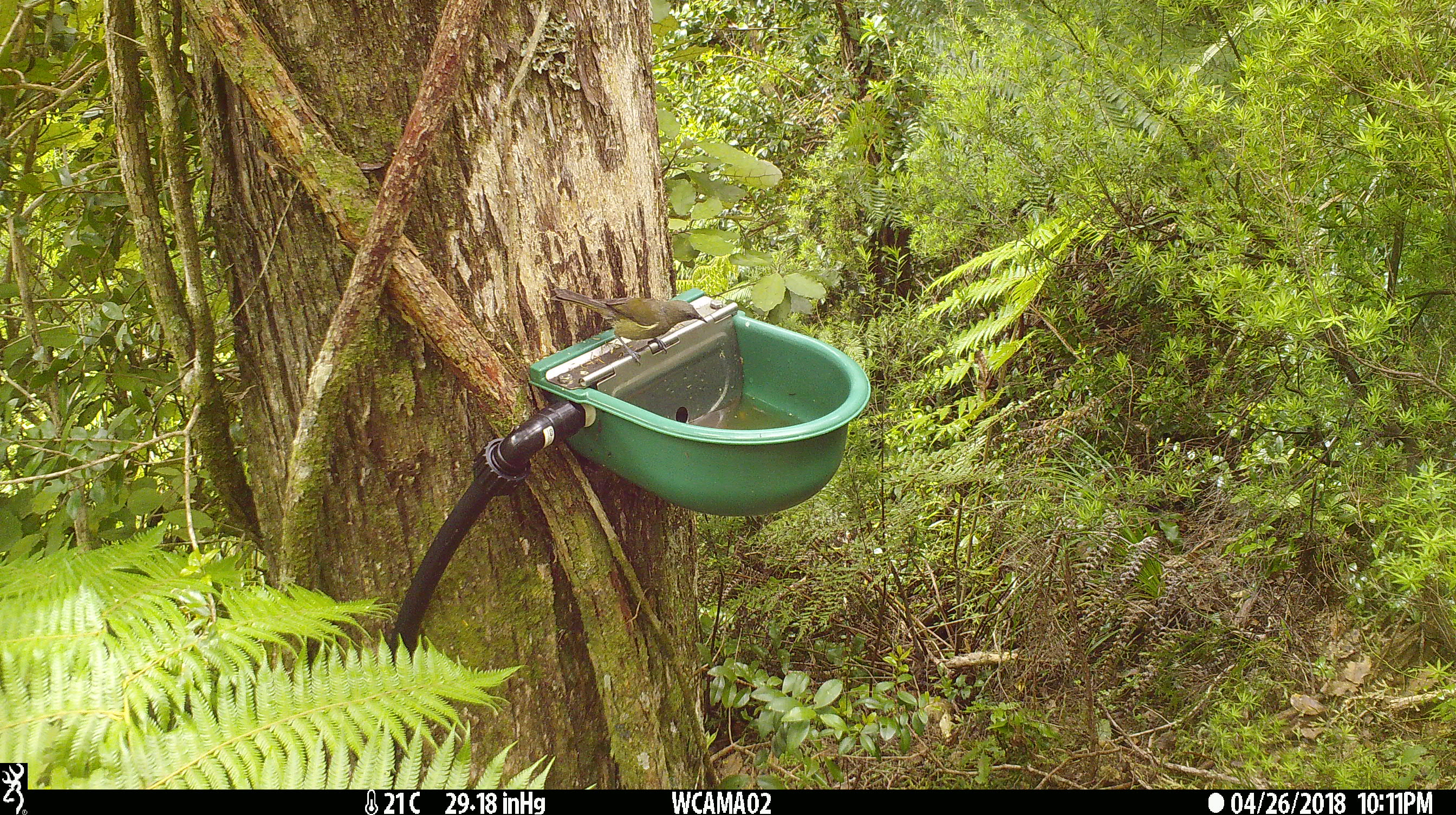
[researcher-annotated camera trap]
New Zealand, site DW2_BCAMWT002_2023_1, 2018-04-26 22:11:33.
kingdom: Animalia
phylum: Chordata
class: Aves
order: Passeriformes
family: Meliphagidae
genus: Anthornis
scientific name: Anthornis melanura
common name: new zealand bellbird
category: bellbird